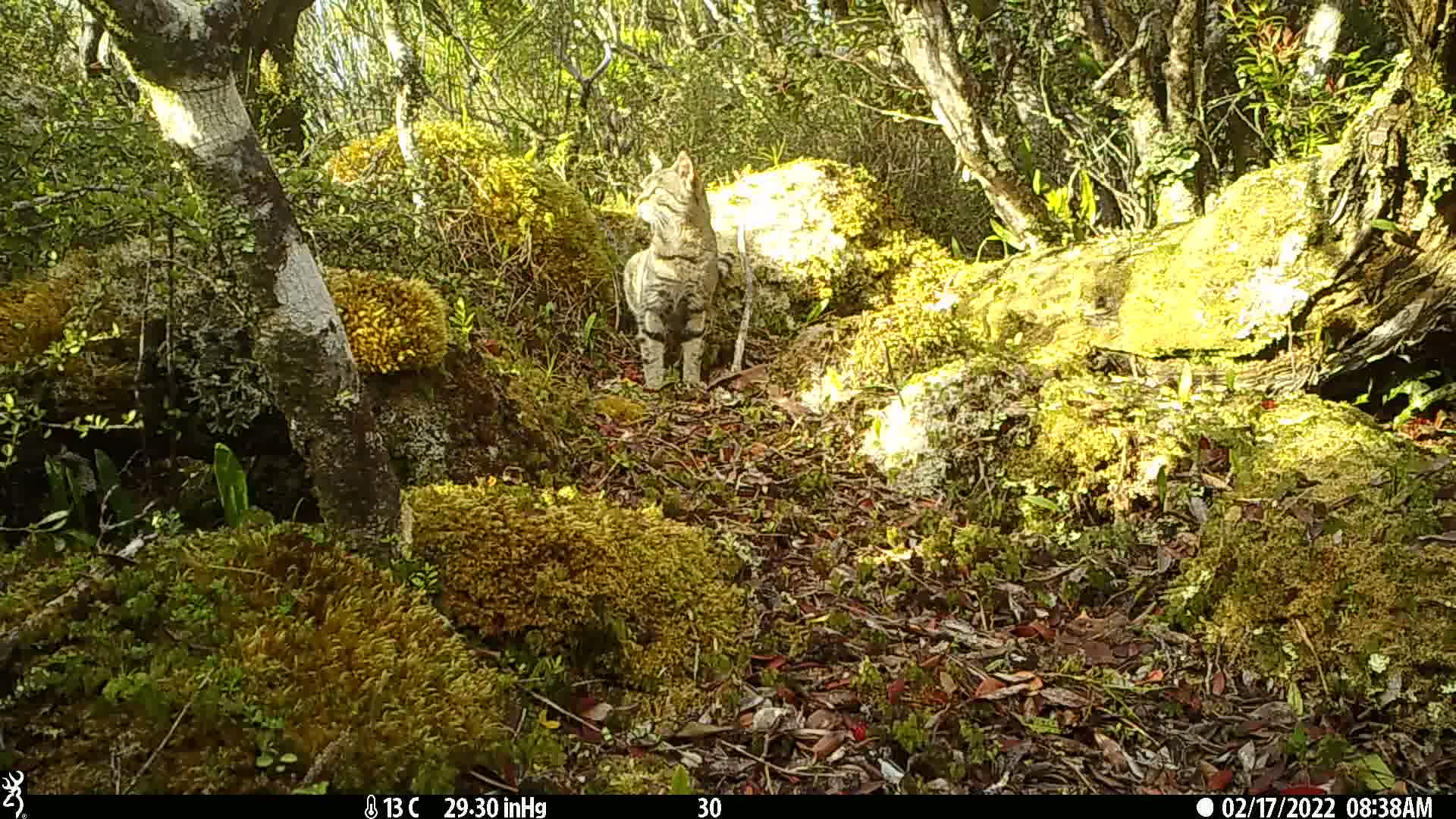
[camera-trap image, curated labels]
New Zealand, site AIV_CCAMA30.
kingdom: Animalia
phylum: Chordata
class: Mammalia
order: Carnivora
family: Felidae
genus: Felis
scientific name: Felis catus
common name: domestic cat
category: cat